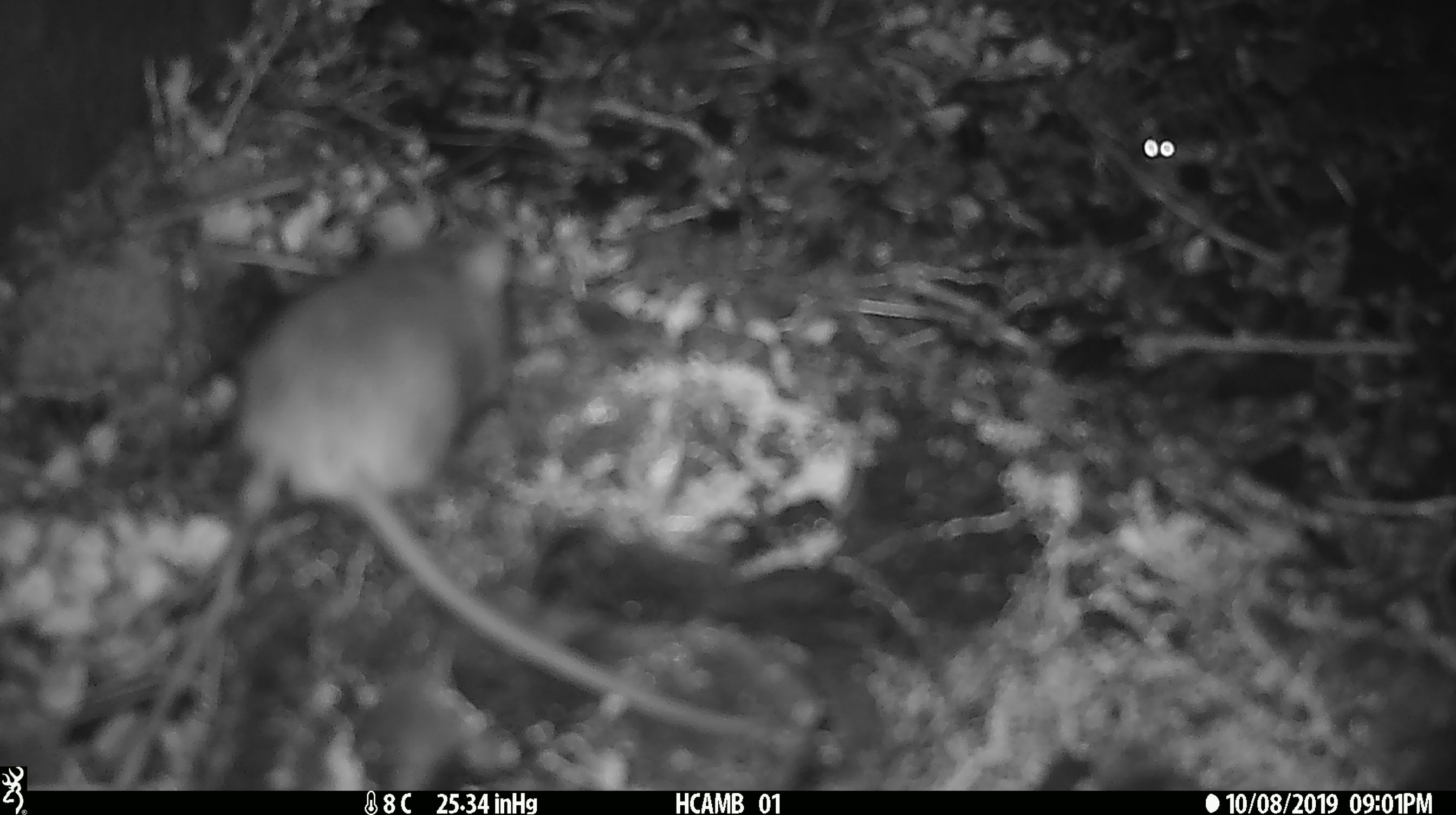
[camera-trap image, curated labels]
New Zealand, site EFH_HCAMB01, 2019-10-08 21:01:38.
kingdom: Animalia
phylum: Chordata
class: Mammalia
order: Rodentia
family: Muridae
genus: Mus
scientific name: Mus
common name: mouse